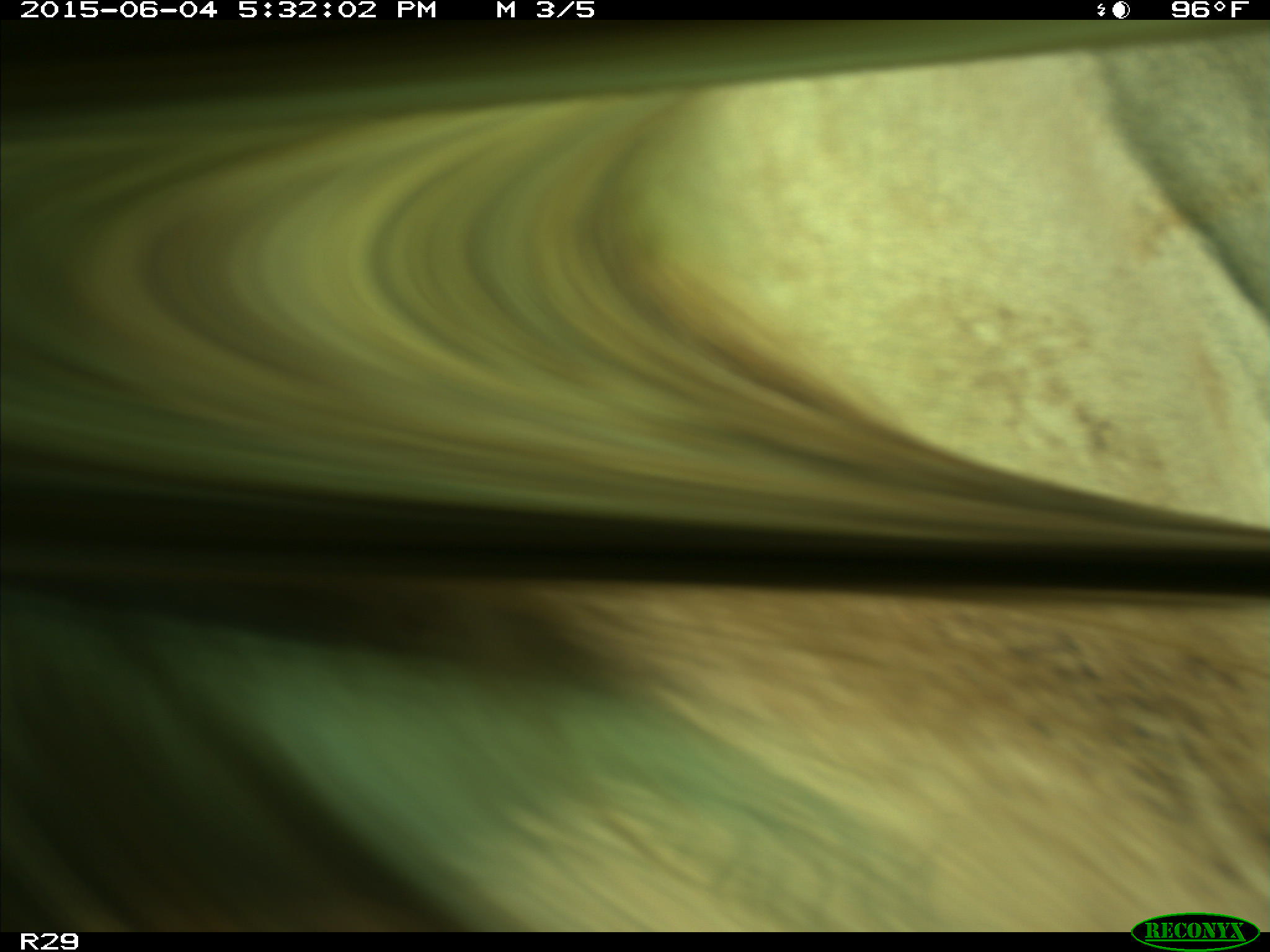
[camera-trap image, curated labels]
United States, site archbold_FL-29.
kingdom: Animalia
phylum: Chordata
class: Mammalia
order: Artiodactyla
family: Bovidae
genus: Bos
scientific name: Bos taurus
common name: domestic cow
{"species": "Bos taurus (domestic cow)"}